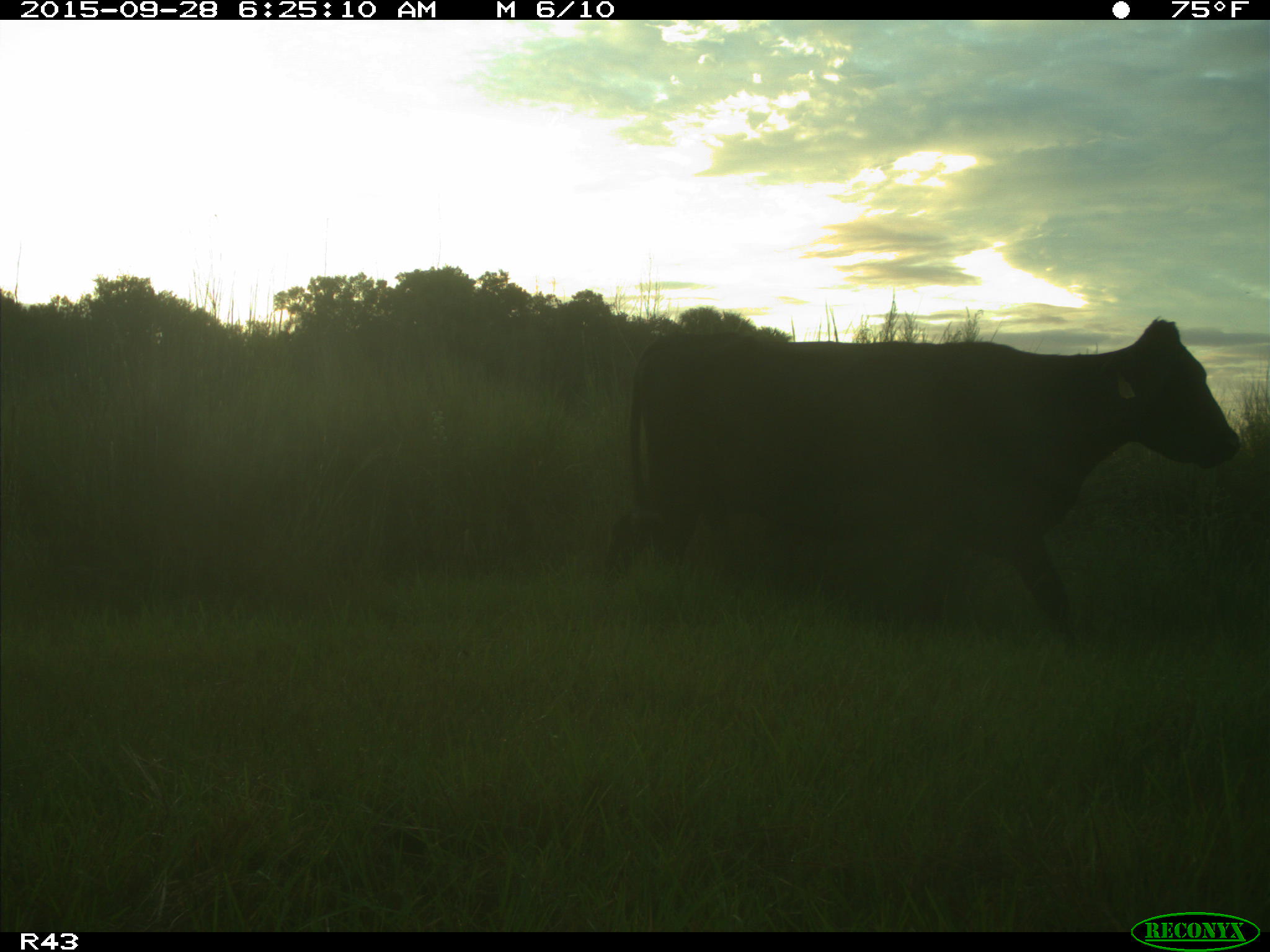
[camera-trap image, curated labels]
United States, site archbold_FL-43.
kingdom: Animalia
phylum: Chordata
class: Mammalia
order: Artiodactyla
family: Bovidae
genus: Bos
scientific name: Bos taurus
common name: domestic cow